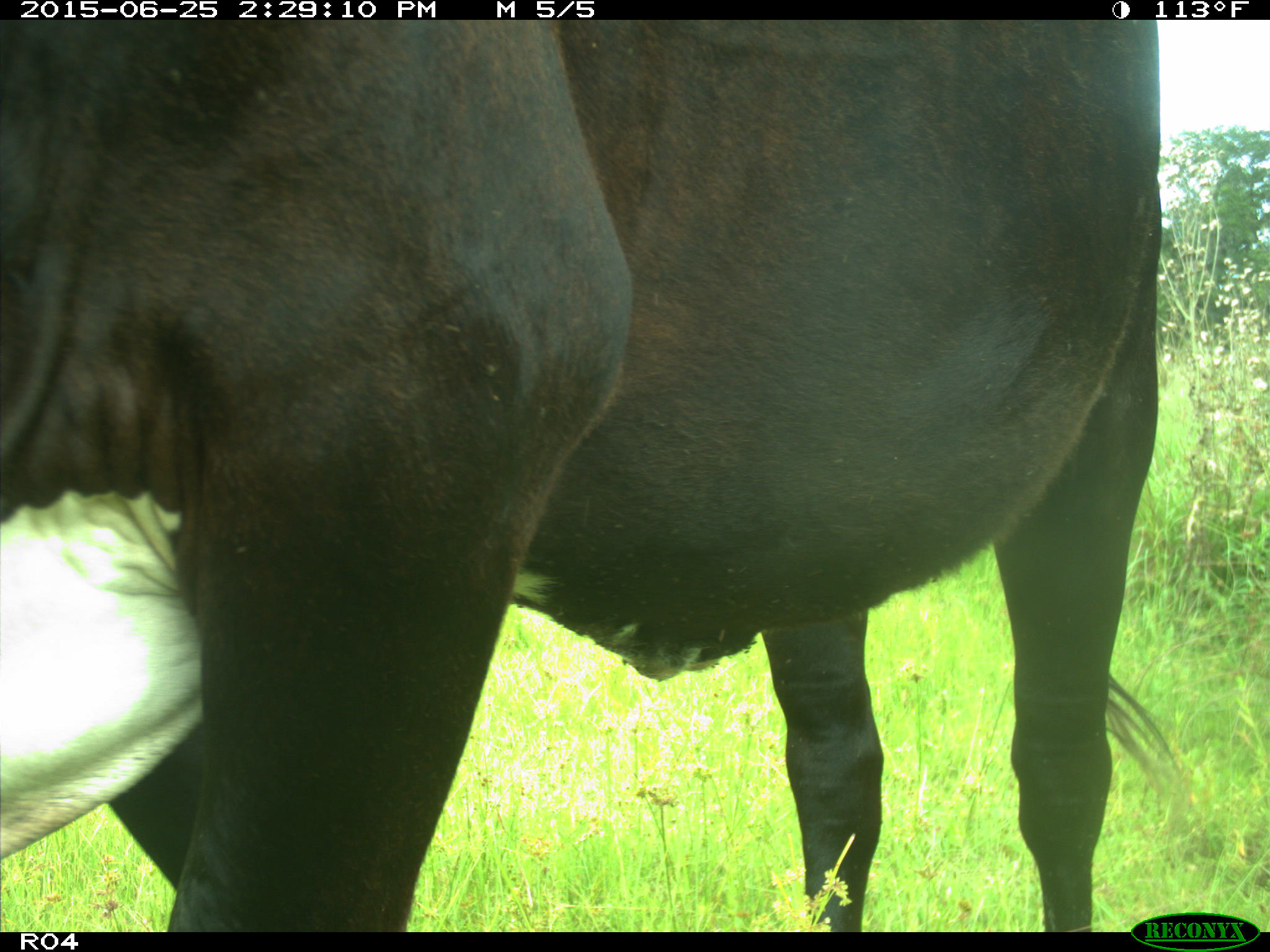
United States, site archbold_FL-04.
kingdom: Animalia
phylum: Chordata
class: Mammalia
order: Artiodactyla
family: Bovidae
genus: Bos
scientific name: Bos taurus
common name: domestic cow